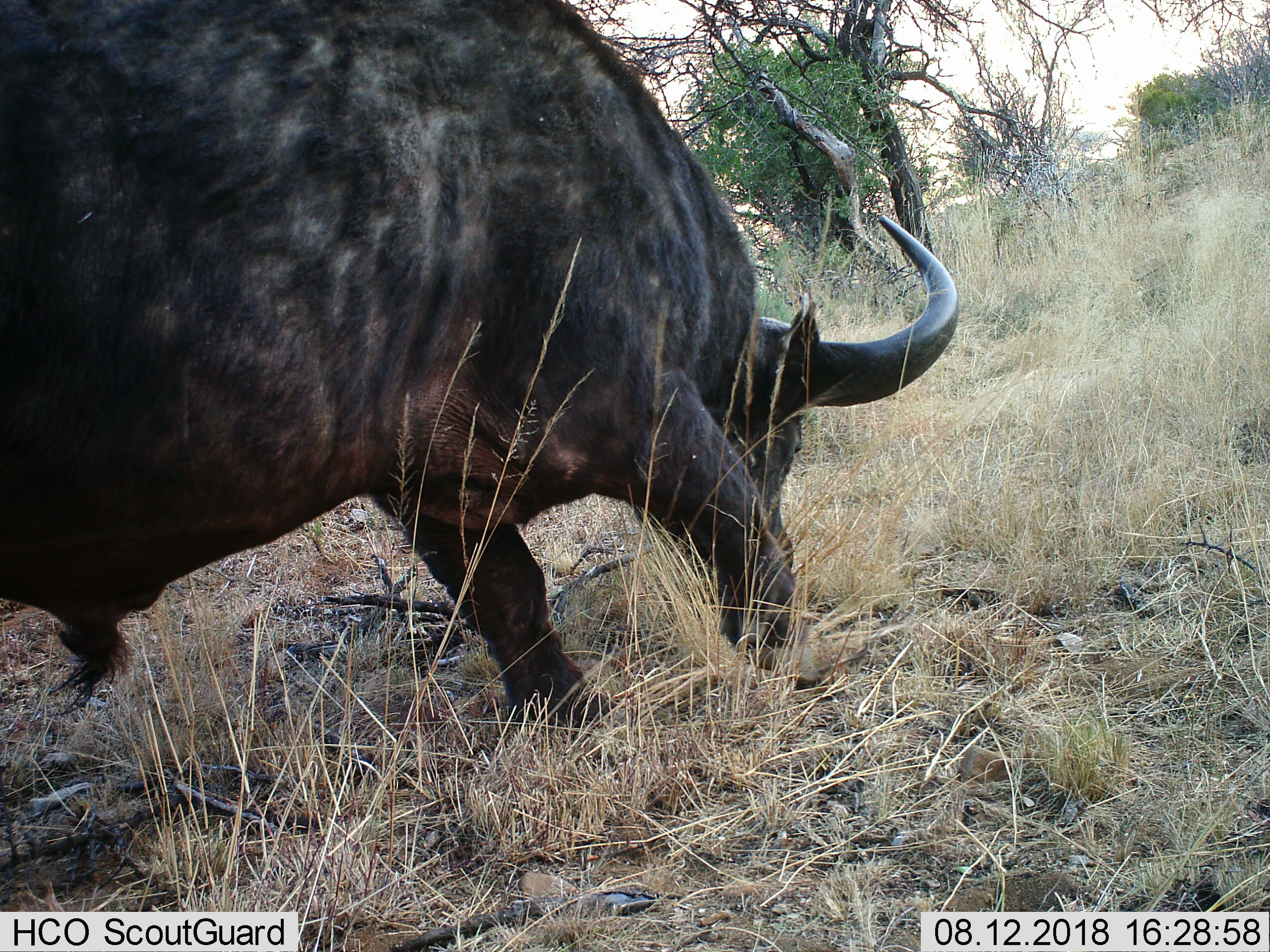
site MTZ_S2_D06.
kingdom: Animalia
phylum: Chordata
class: Mammalia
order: Artiodactyla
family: Bovidae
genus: Syncerus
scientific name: Syncerus caffer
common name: african buffalo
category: buffalo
Buffalo (african buffalo) (Syncerus caffer), count 1. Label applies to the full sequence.